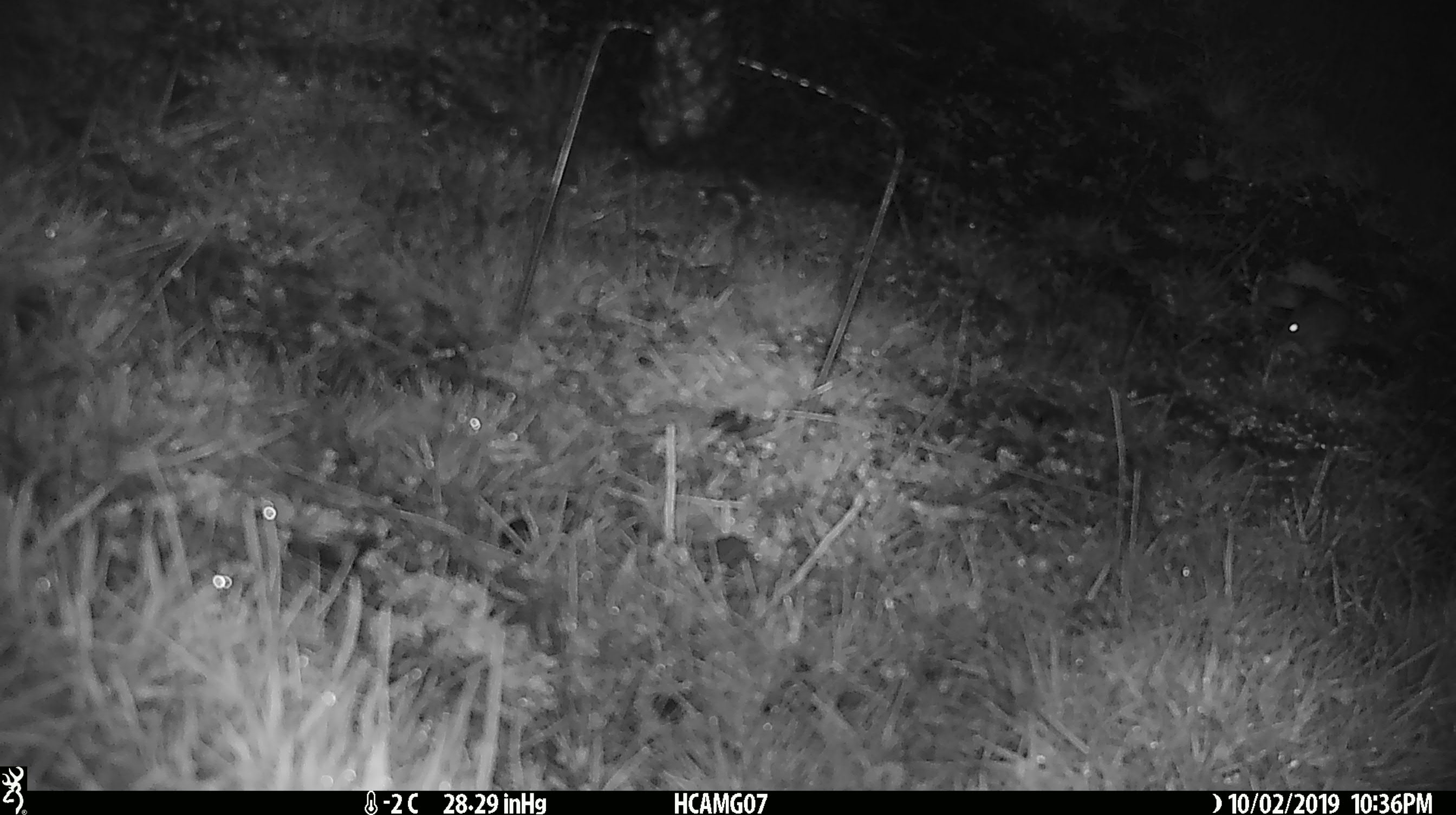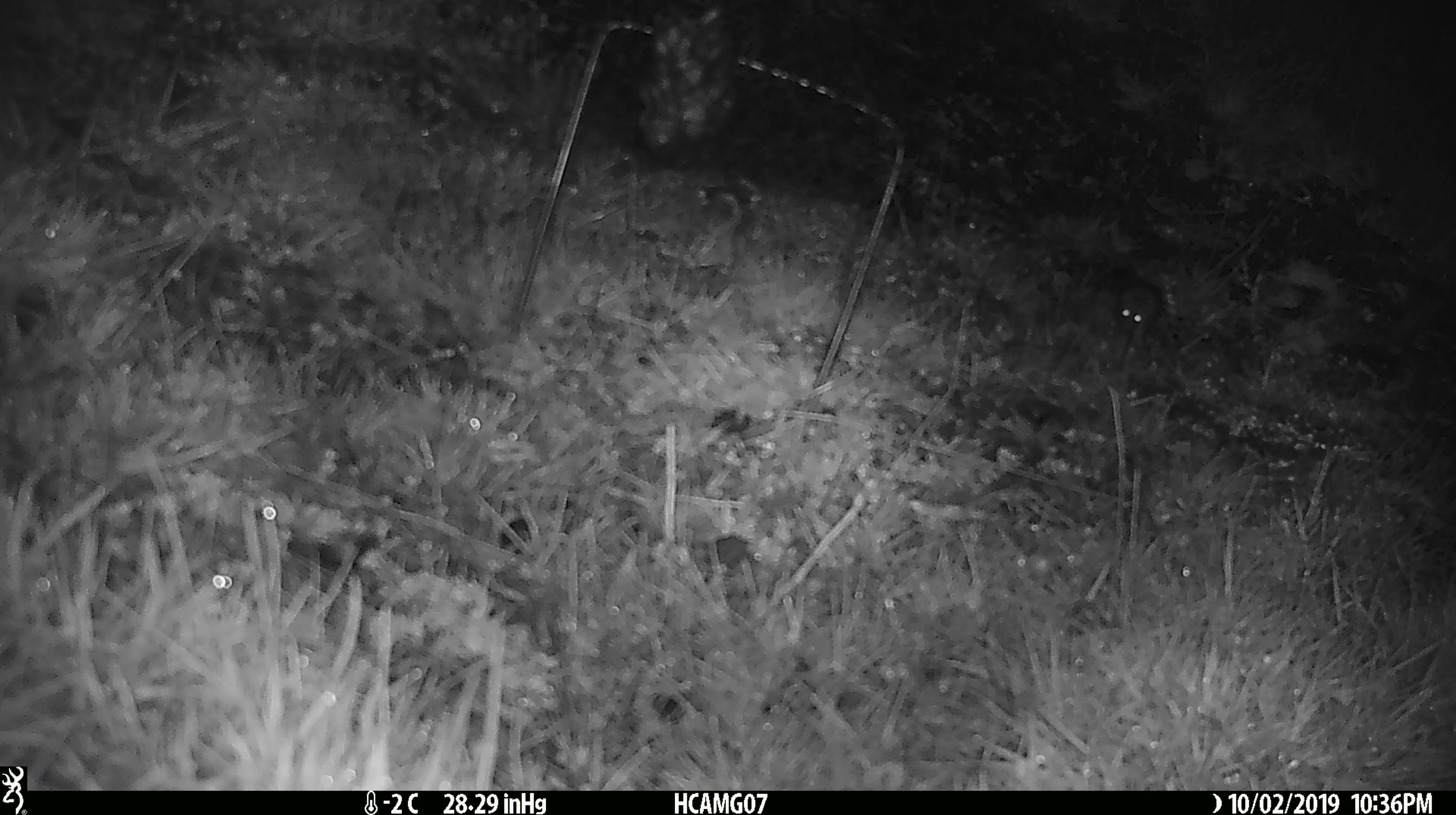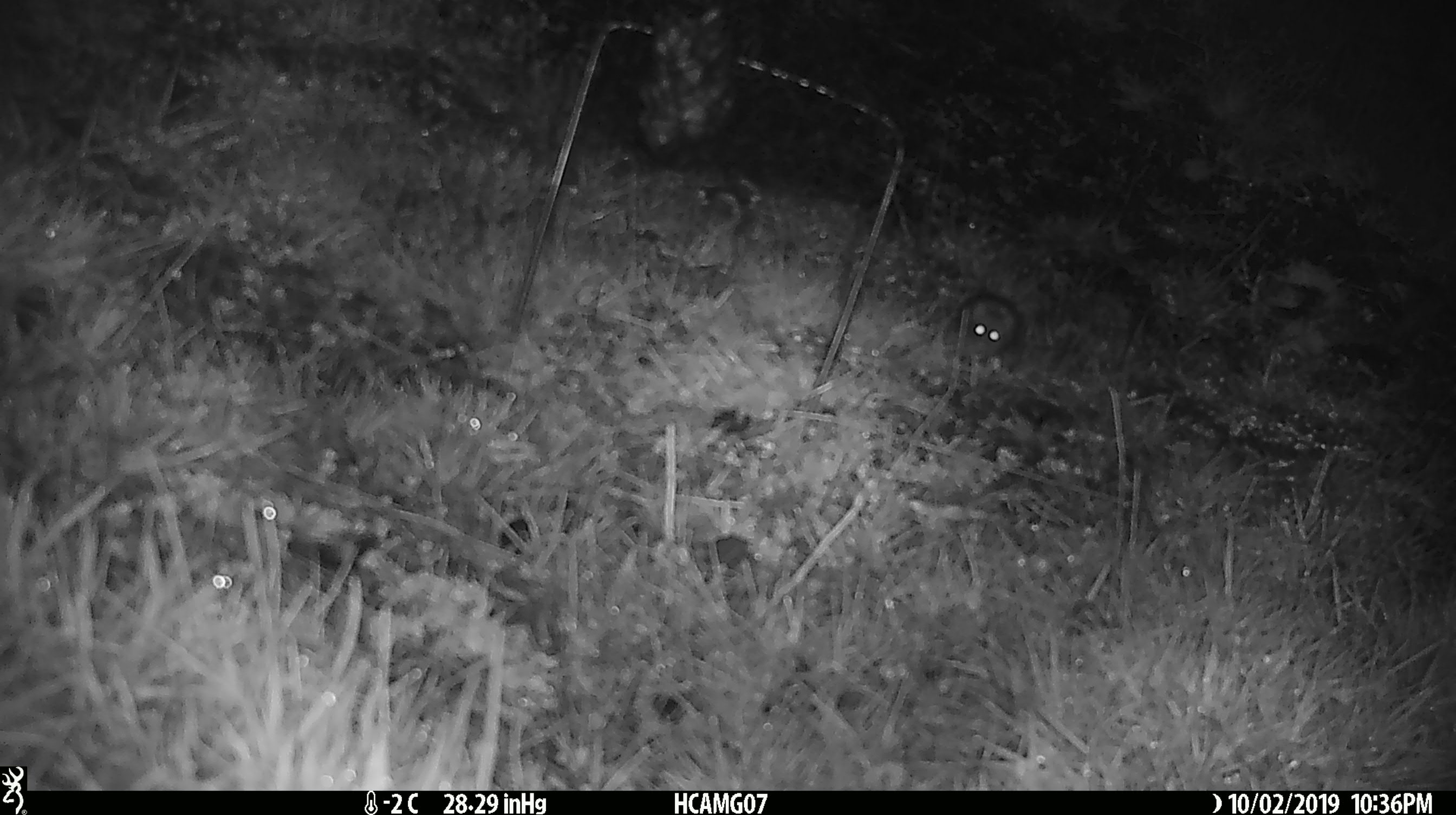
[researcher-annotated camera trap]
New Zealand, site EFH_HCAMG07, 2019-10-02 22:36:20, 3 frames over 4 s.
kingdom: Animalia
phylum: Chordata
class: Mammalia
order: Rodentia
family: Muridae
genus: Mus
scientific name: Mus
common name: mouse